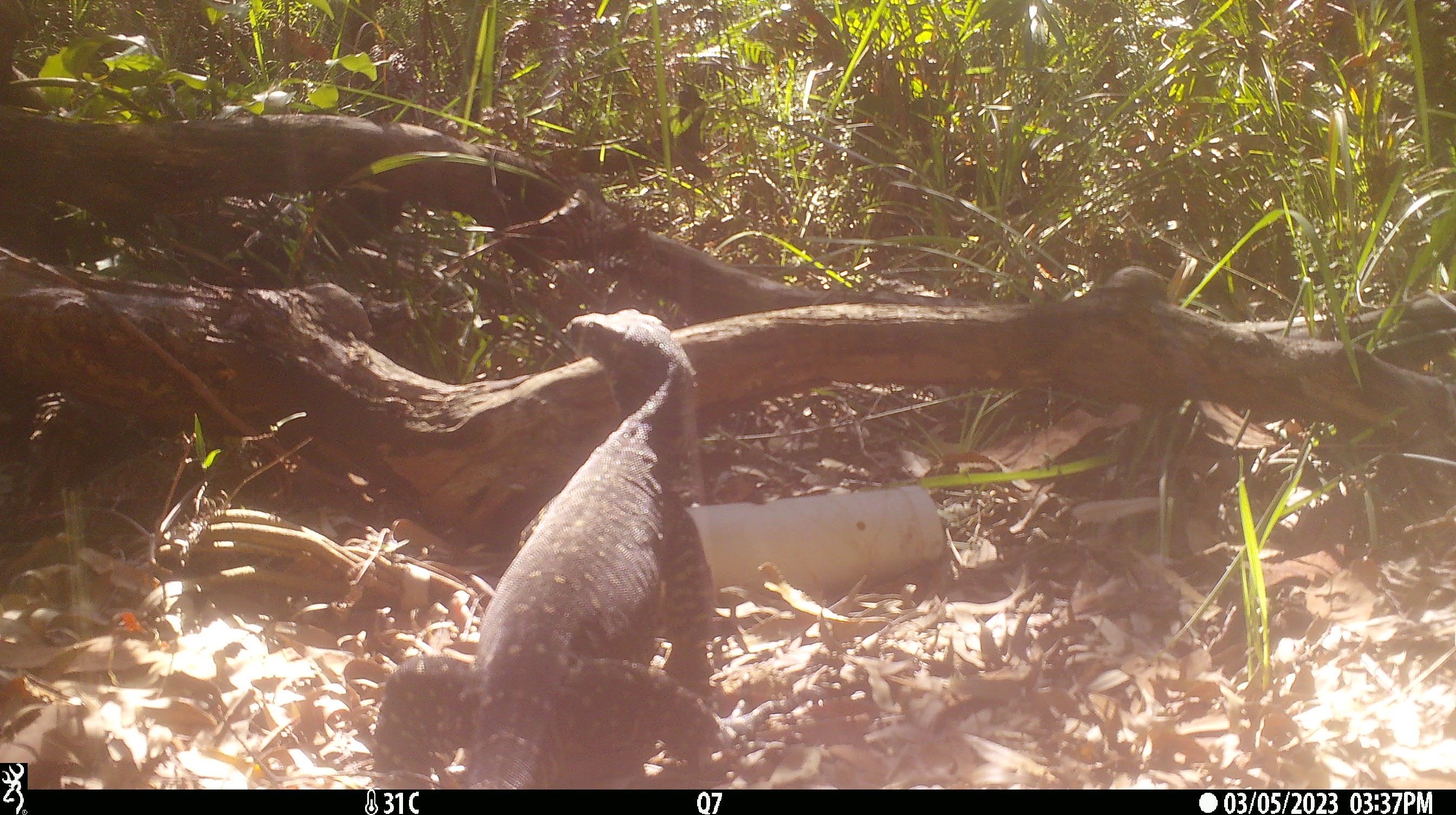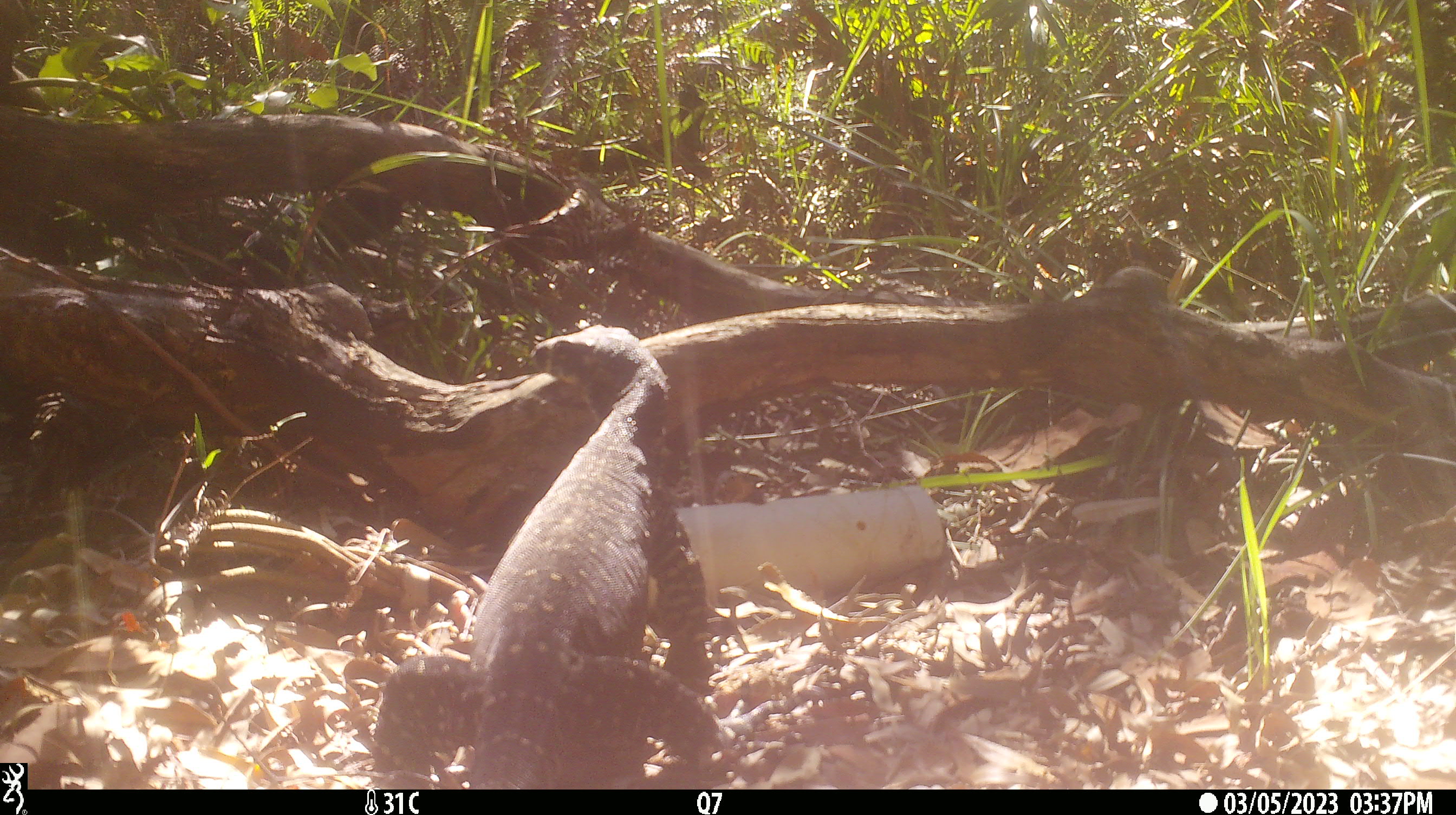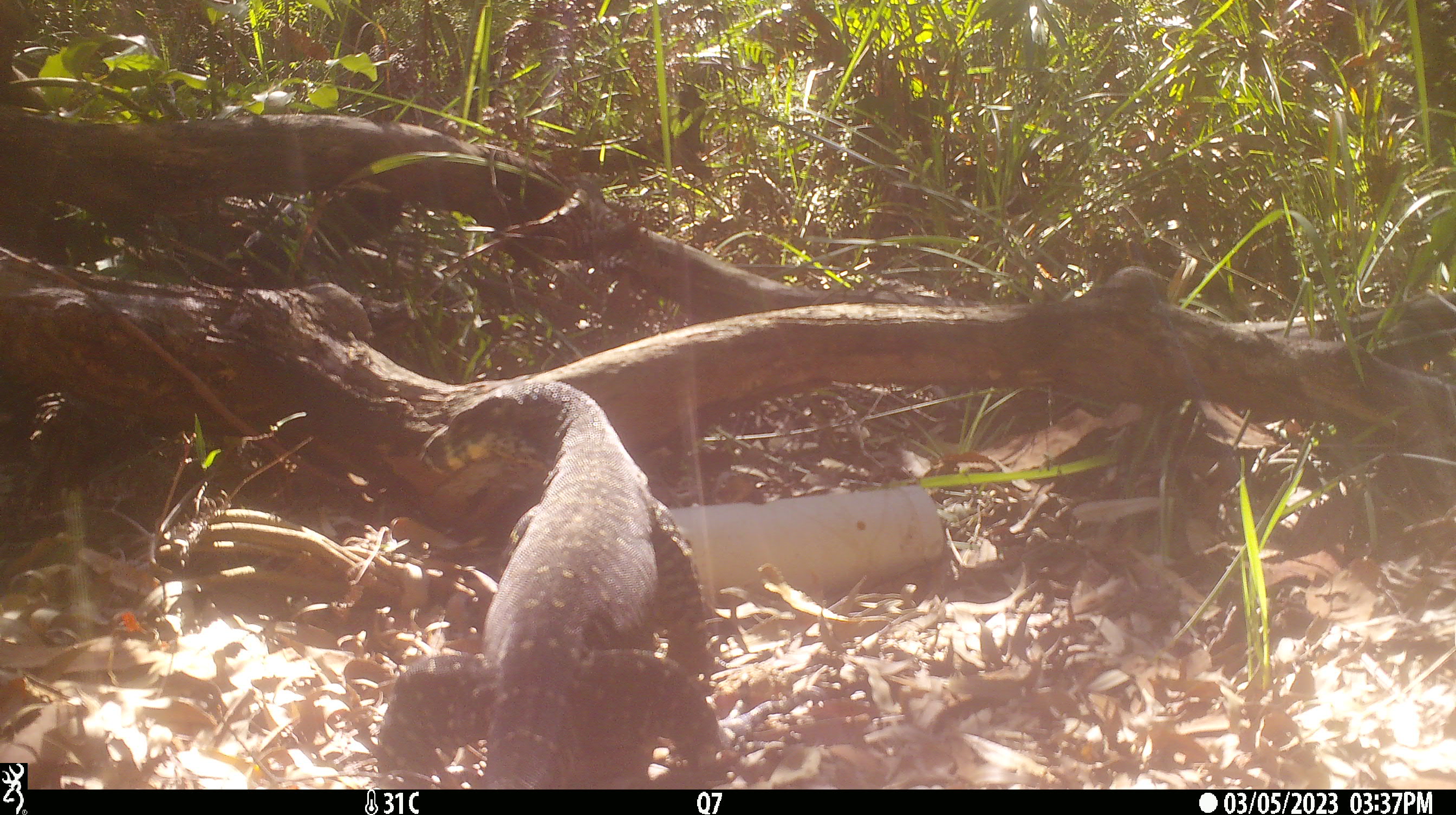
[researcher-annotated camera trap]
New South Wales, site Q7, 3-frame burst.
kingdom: Animalia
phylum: Chordata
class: Reptilia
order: Squamata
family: Varanidae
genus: Varanus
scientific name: Varanus varius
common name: lace monitor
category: goanna